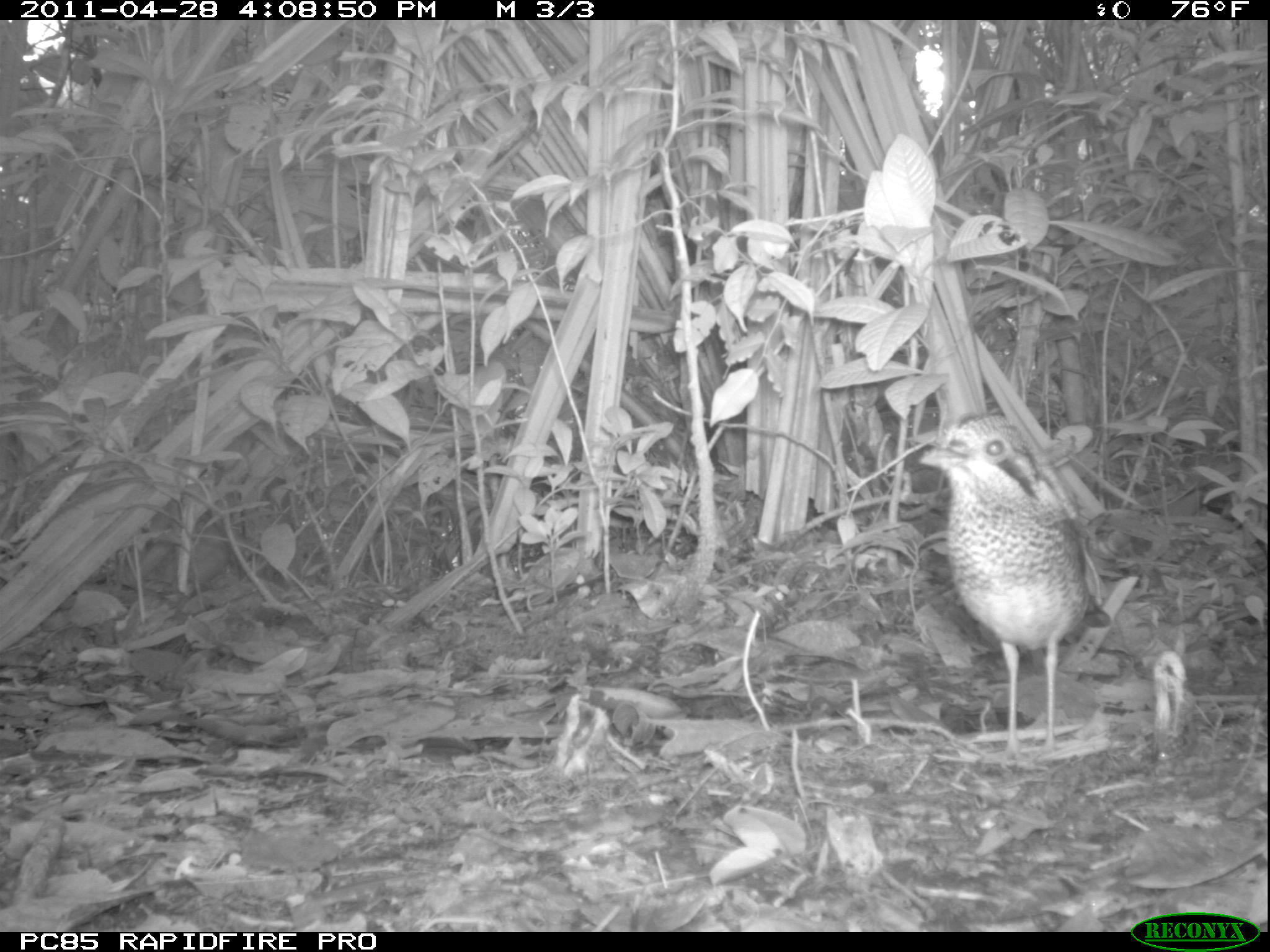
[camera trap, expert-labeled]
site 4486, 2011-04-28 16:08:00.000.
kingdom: Animalia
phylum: Chordata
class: Aves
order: Coraciiformes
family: Brachypteraciidae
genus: Brachypteracias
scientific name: Brachypteracias squamiger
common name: scaly ground roller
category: geobiastes squamiger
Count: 1.